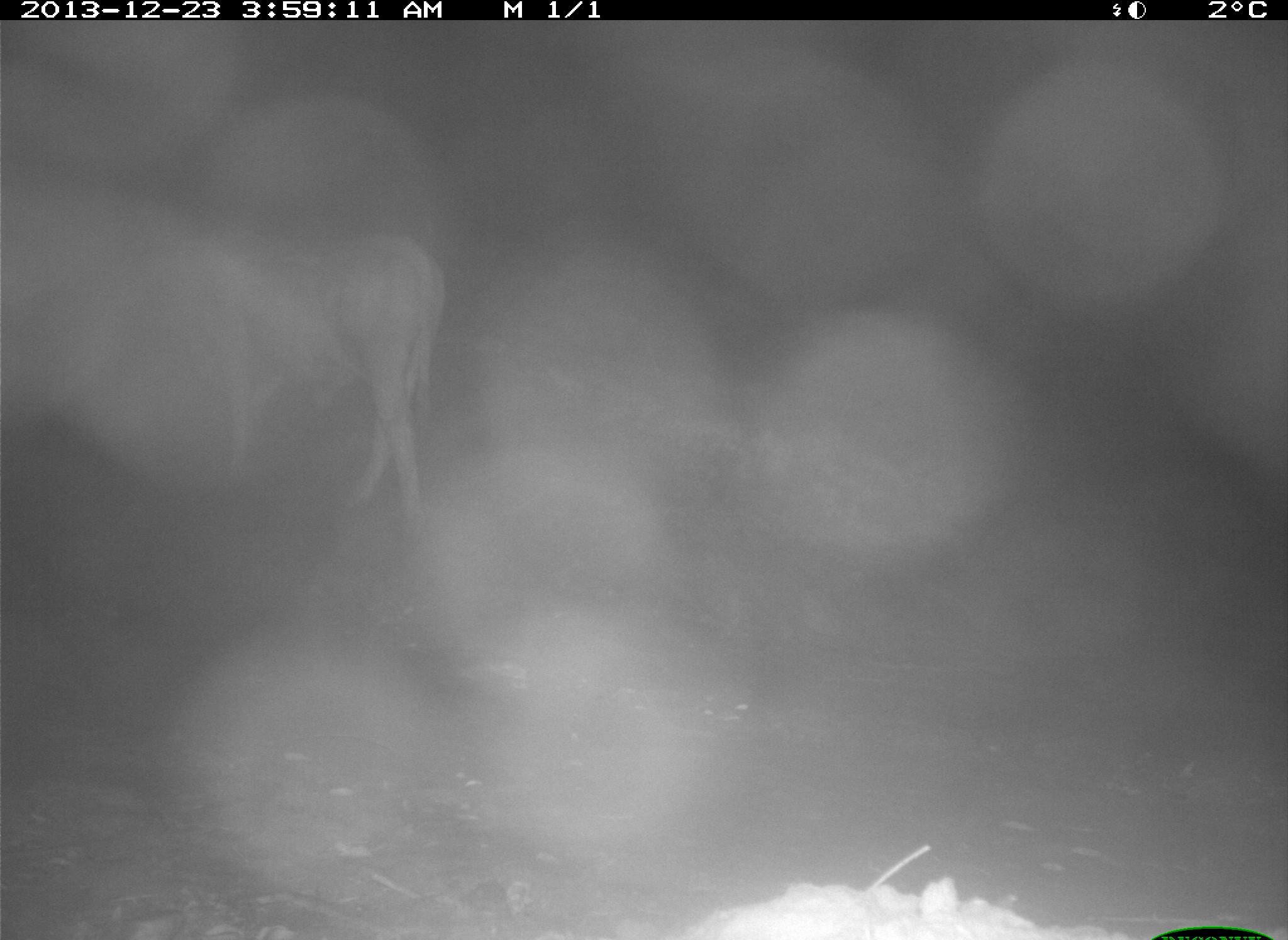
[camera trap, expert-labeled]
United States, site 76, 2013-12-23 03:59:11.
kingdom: Animalia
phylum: Chordata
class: Mammalia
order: Artiodactyla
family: Bovidae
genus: Bos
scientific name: Bos taurus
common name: cow